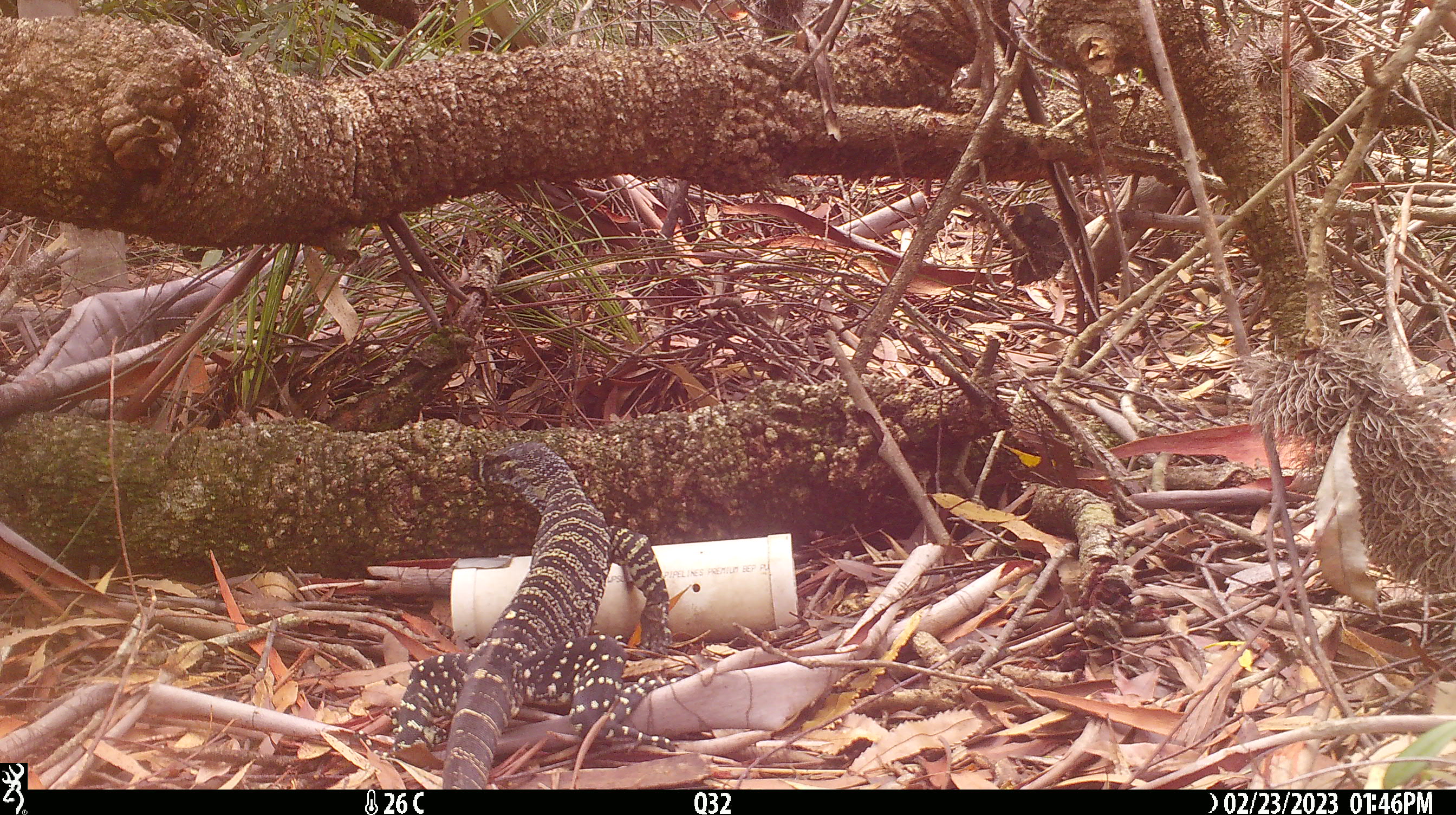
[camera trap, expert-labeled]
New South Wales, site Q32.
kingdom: Animalia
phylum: Chordata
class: Reptilia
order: Squamata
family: Varanidae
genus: Varanus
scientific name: Varanus varius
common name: lace monitor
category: goanna